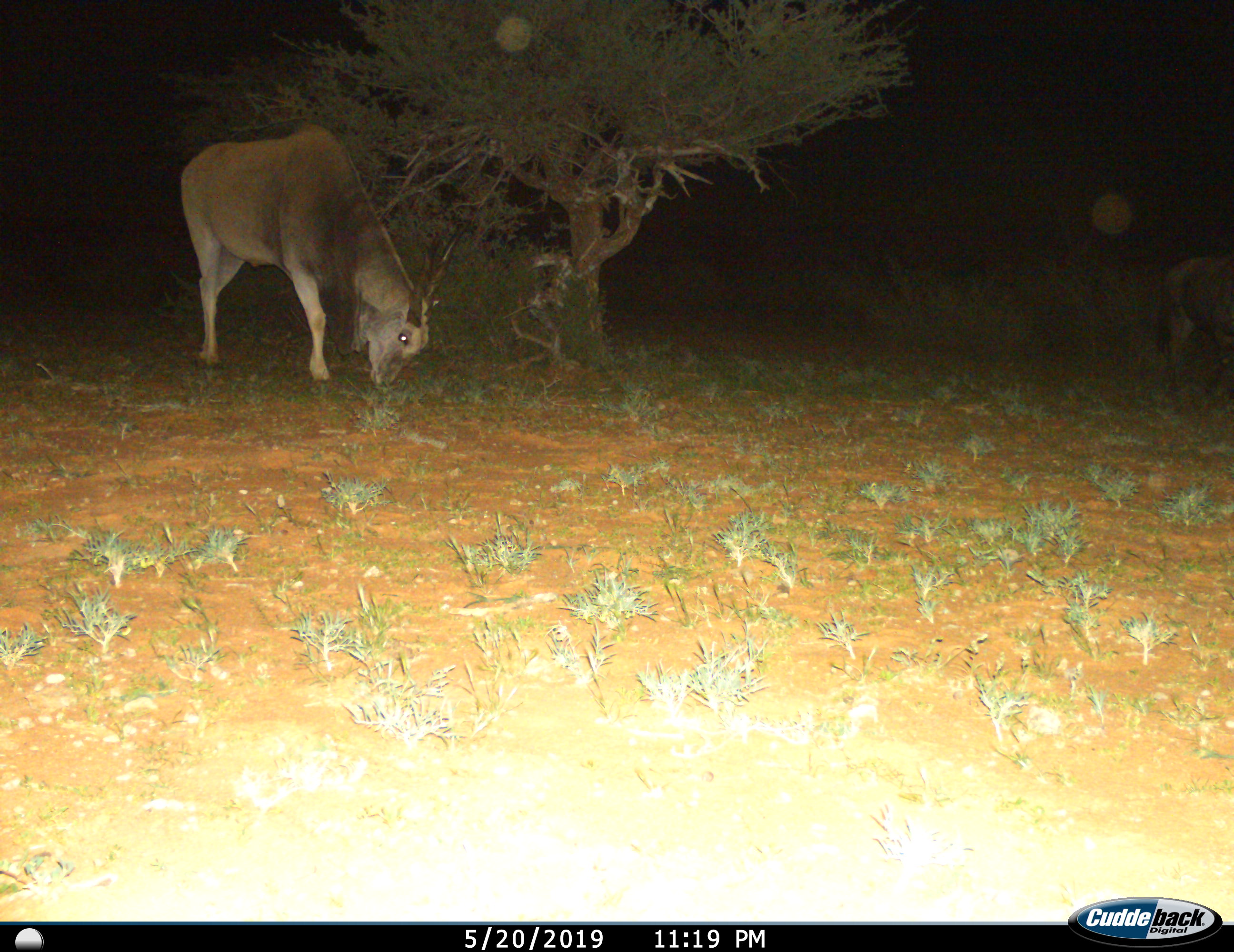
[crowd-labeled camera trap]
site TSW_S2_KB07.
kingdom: Animalia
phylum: Chordata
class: Mammalia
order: Artiodactyla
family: Bovidae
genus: Tragelaphus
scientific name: Tragelaphus oryx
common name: eland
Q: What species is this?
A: Eland (Tragelaphus oryx).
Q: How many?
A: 1.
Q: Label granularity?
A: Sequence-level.